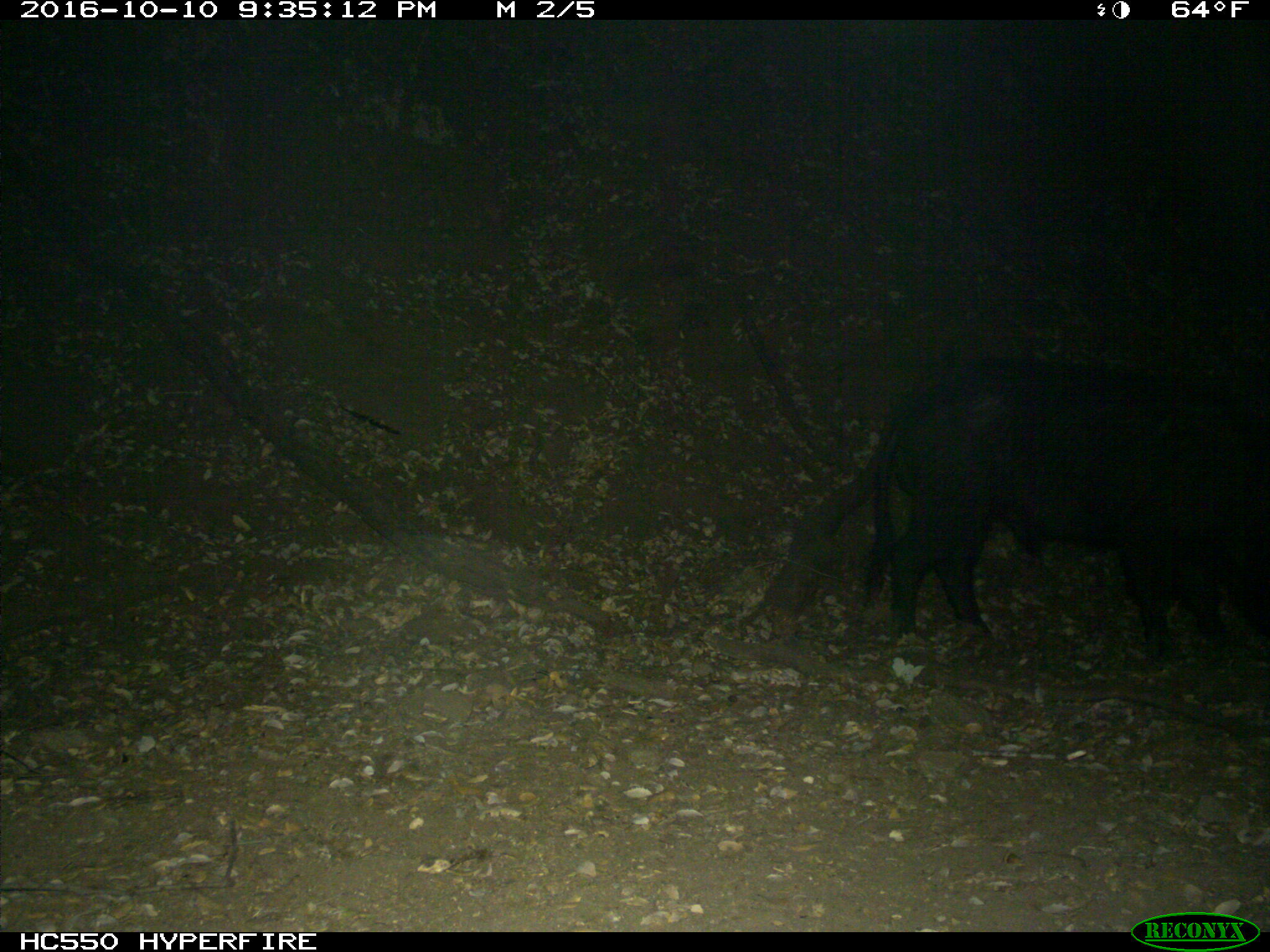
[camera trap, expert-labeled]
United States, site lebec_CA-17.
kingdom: Animalia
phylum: Chordata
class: Mammalia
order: Artiodactyla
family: Suidae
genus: Sus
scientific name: Sus scrofa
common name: wild boar